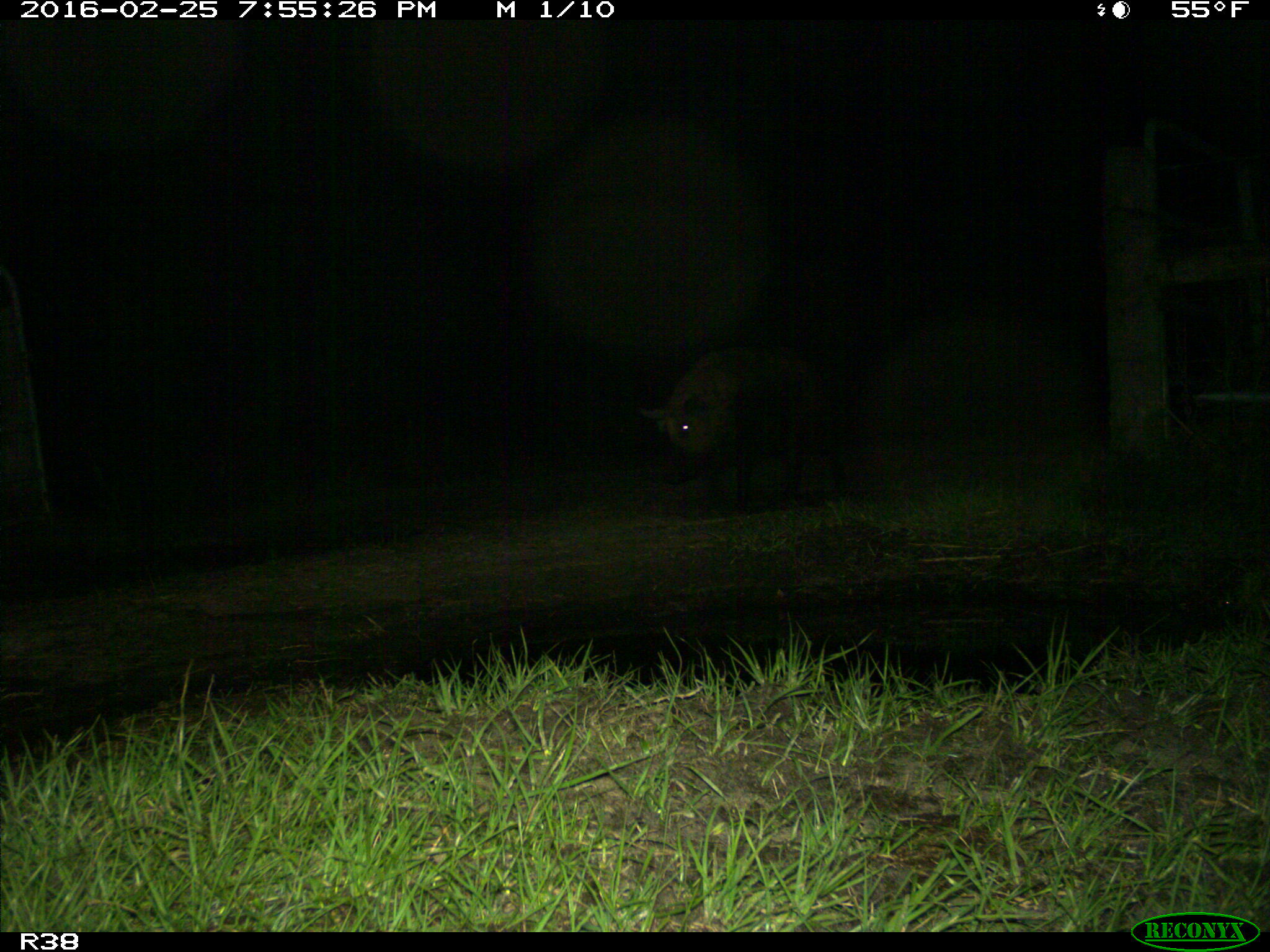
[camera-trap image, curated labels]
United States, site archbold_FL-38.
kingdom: Animalia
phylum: Chordata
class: Mammalia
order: Artiodactyla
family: Suidae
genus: Sus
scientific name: Sus scrofa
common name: wild boar